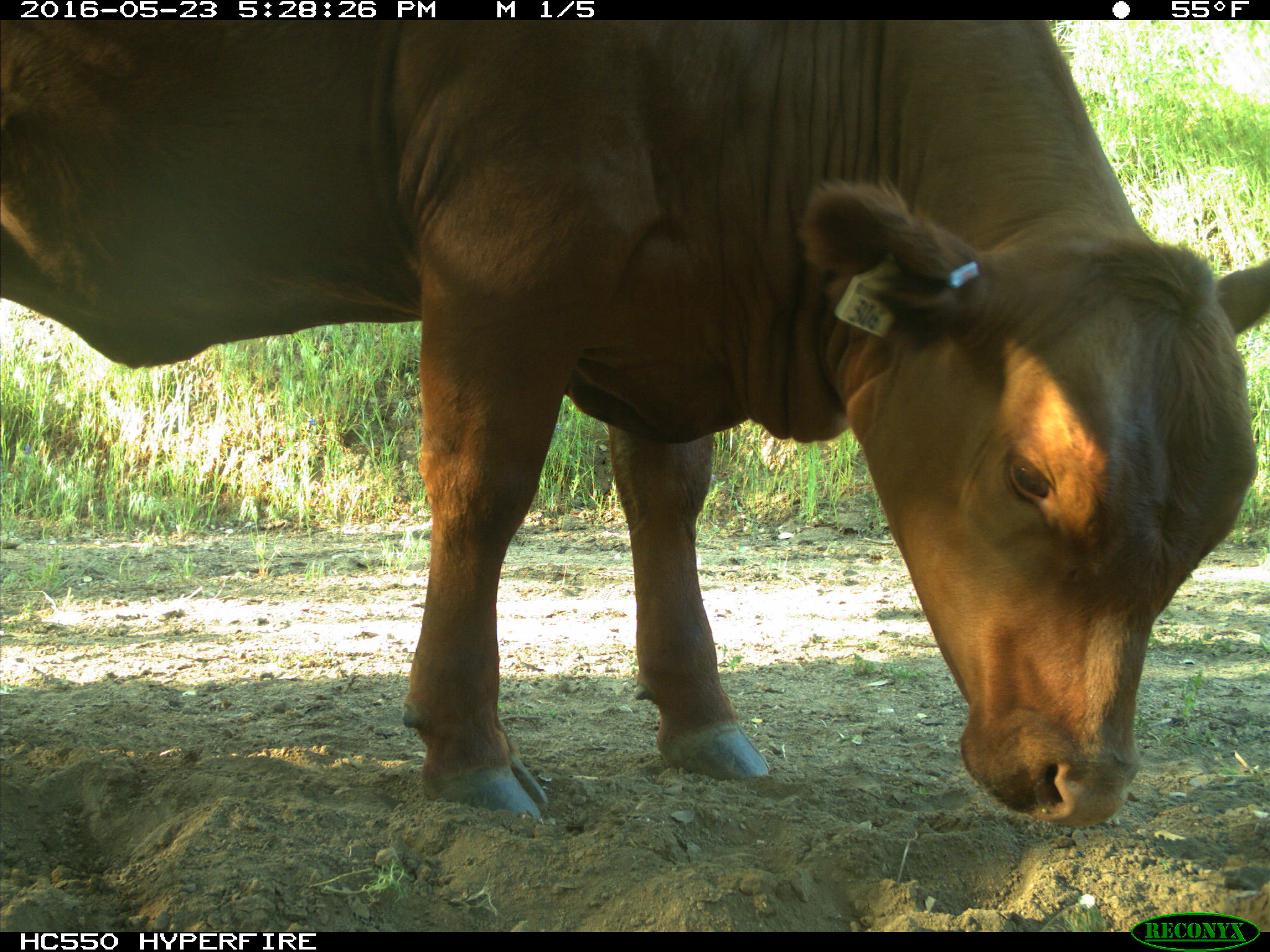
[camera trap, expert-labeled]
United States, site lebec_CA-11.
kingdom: Animalia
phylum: Chordata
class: Mammalia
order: Artiodactyla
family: Bovidae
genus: Bos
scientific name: Bos taurus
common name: domestic cow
Bos taurus (domestic cow).